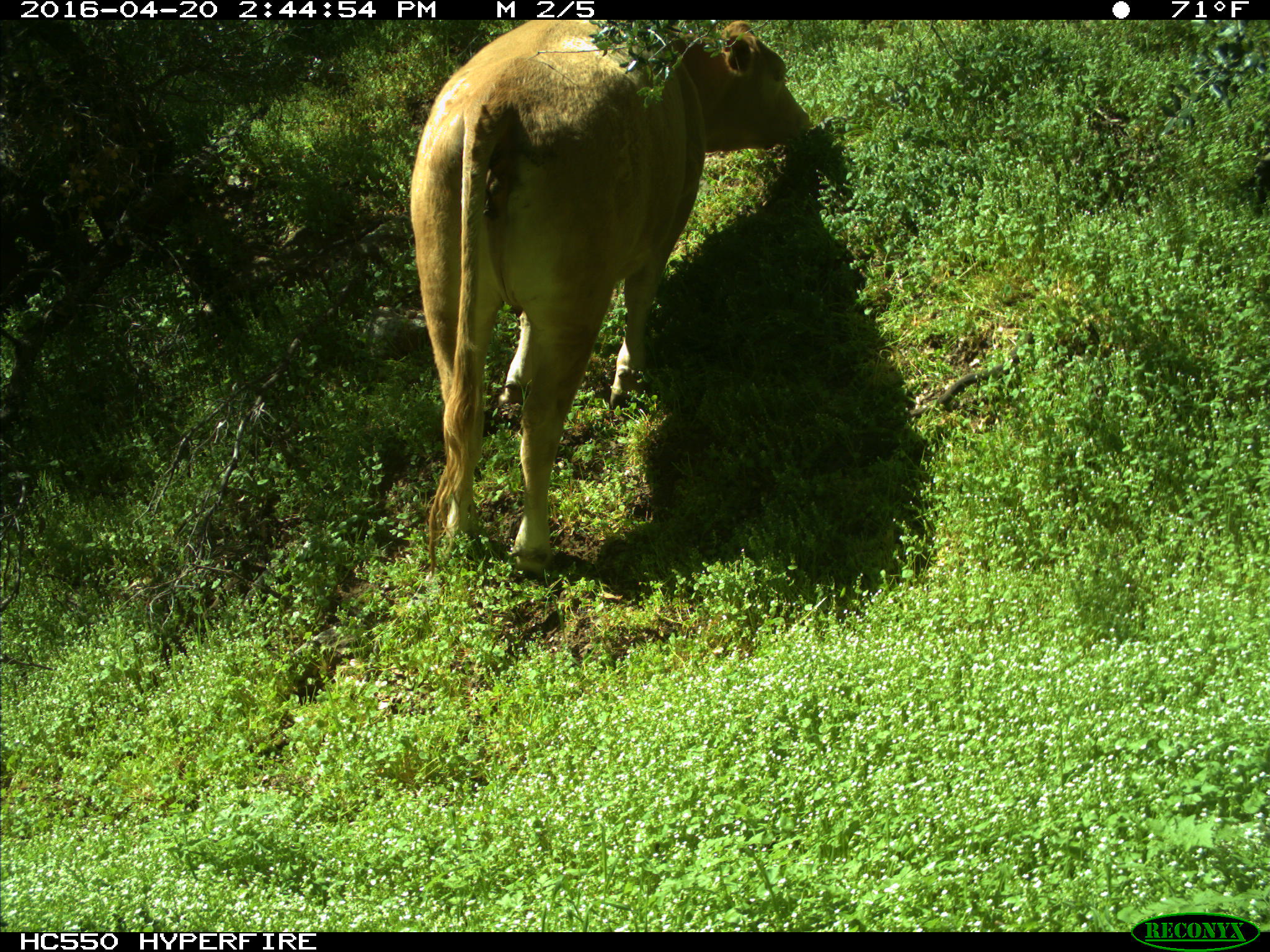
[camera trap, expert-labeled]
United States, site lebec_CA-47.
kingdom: Animalia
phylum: Chordata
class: Mammalia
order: Artiodactyla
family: Bovidae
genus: Bos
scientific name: Bos taurus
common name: domestic cow